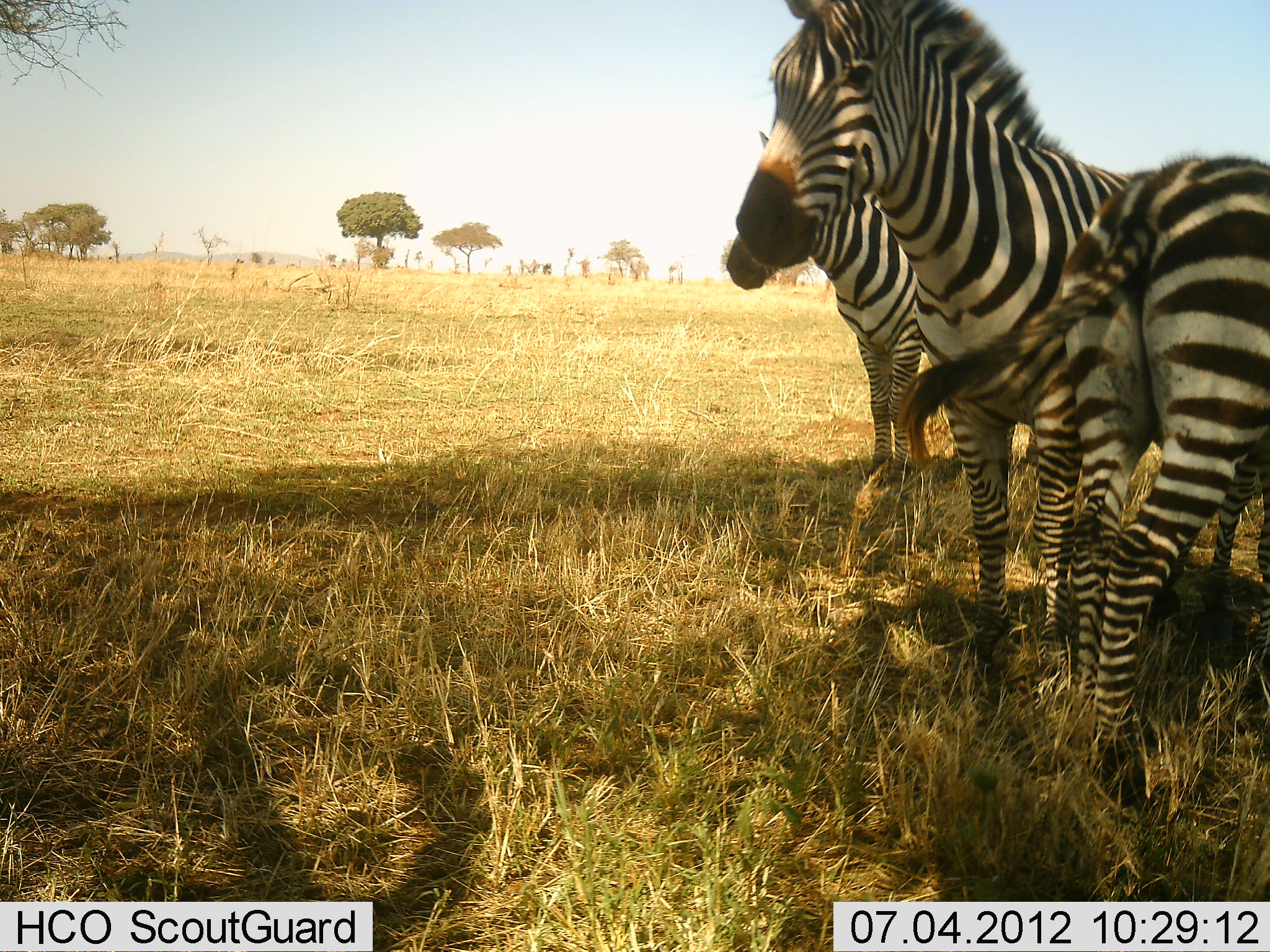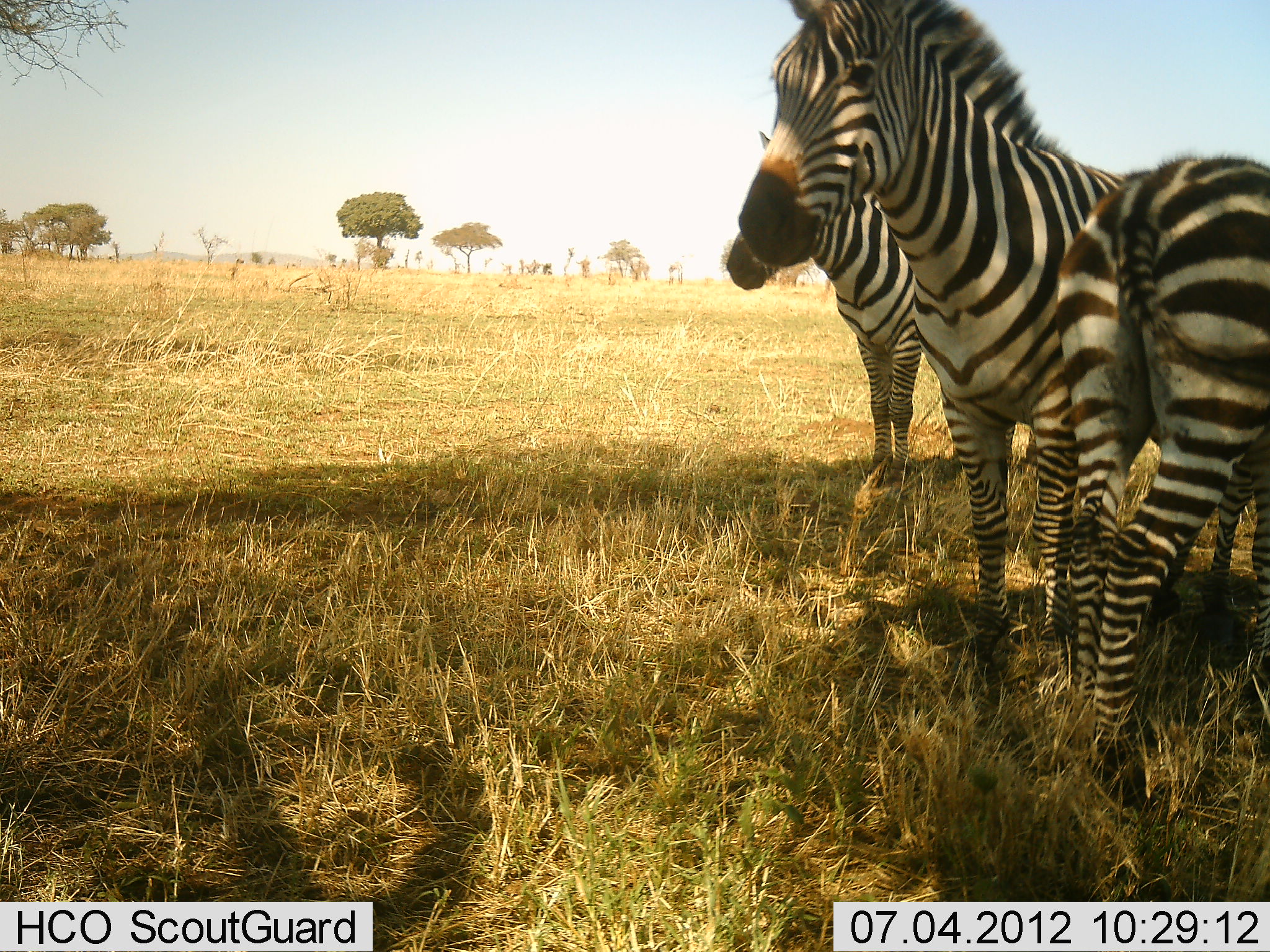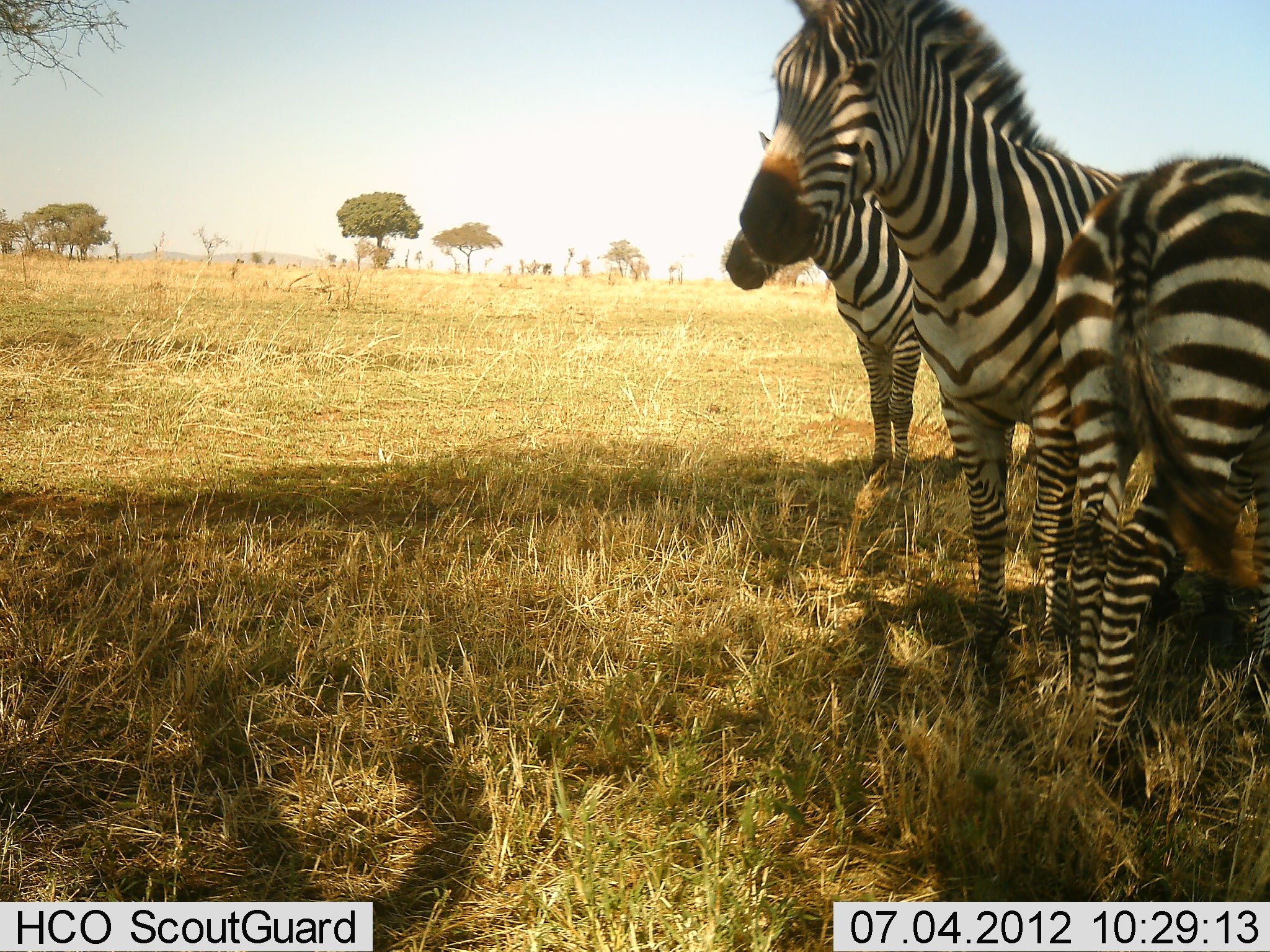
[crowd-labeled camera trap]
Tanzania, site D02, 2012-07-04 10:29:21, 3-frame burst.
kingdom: Animalia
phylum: Chordata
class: Mammalia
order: Perissodactyla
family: Equidae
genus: Equus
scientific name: Equus quagga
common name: plains zebra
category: zebra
Zebra (plains zebra) (Equus quagga), count 3. Behavior (volunteer vote fractions): standing 100%, resting 10%, moving 0%, interacting 0%. Young present (vote fraction): 0%. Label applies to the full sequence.